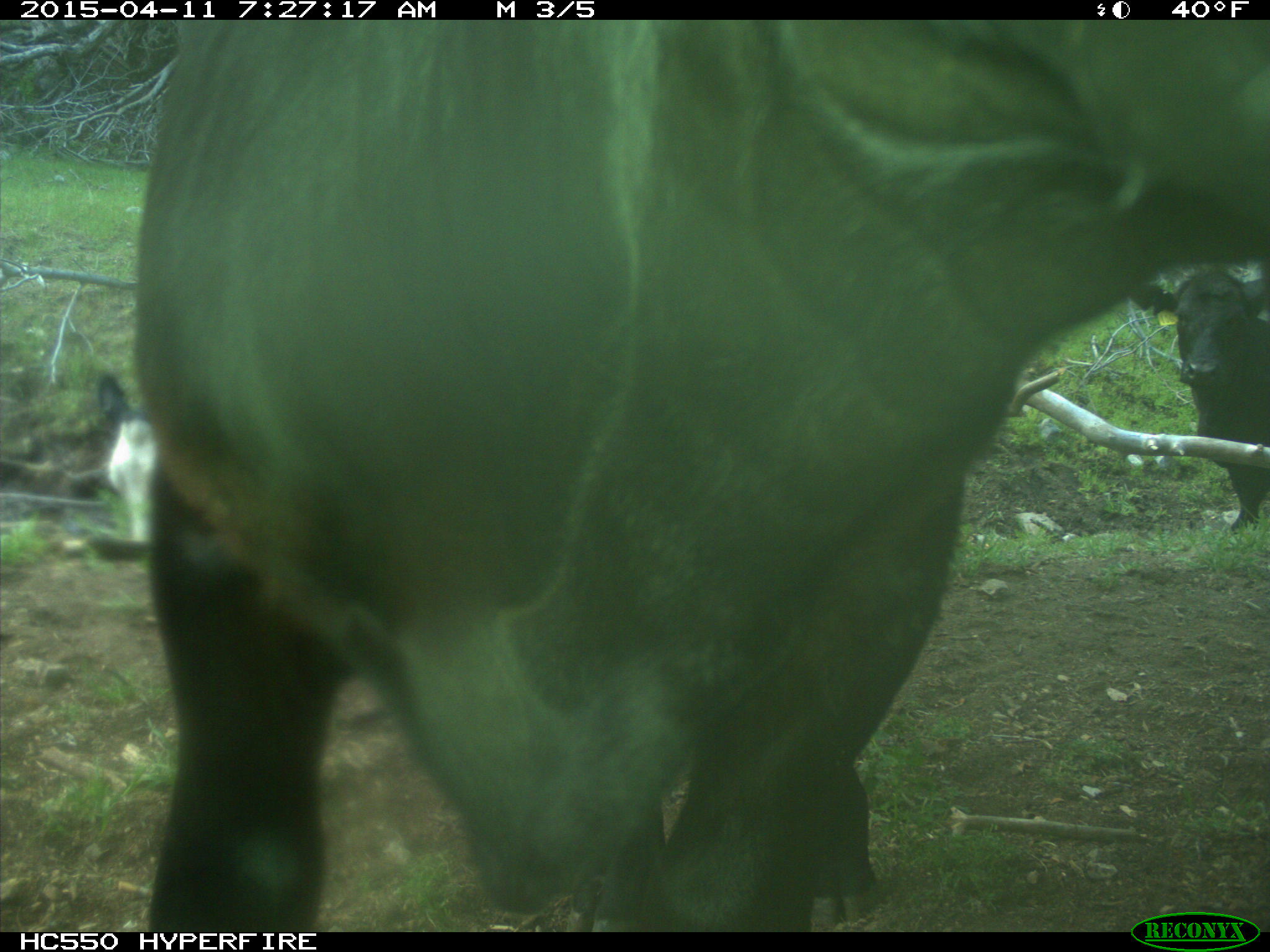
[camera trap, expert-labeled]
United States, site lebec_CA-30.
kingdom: Animalia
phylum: Chordata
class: Mammalia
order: Artiodactyla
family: Bovidae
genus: Bos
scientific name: Bos taurus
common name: domestic cow